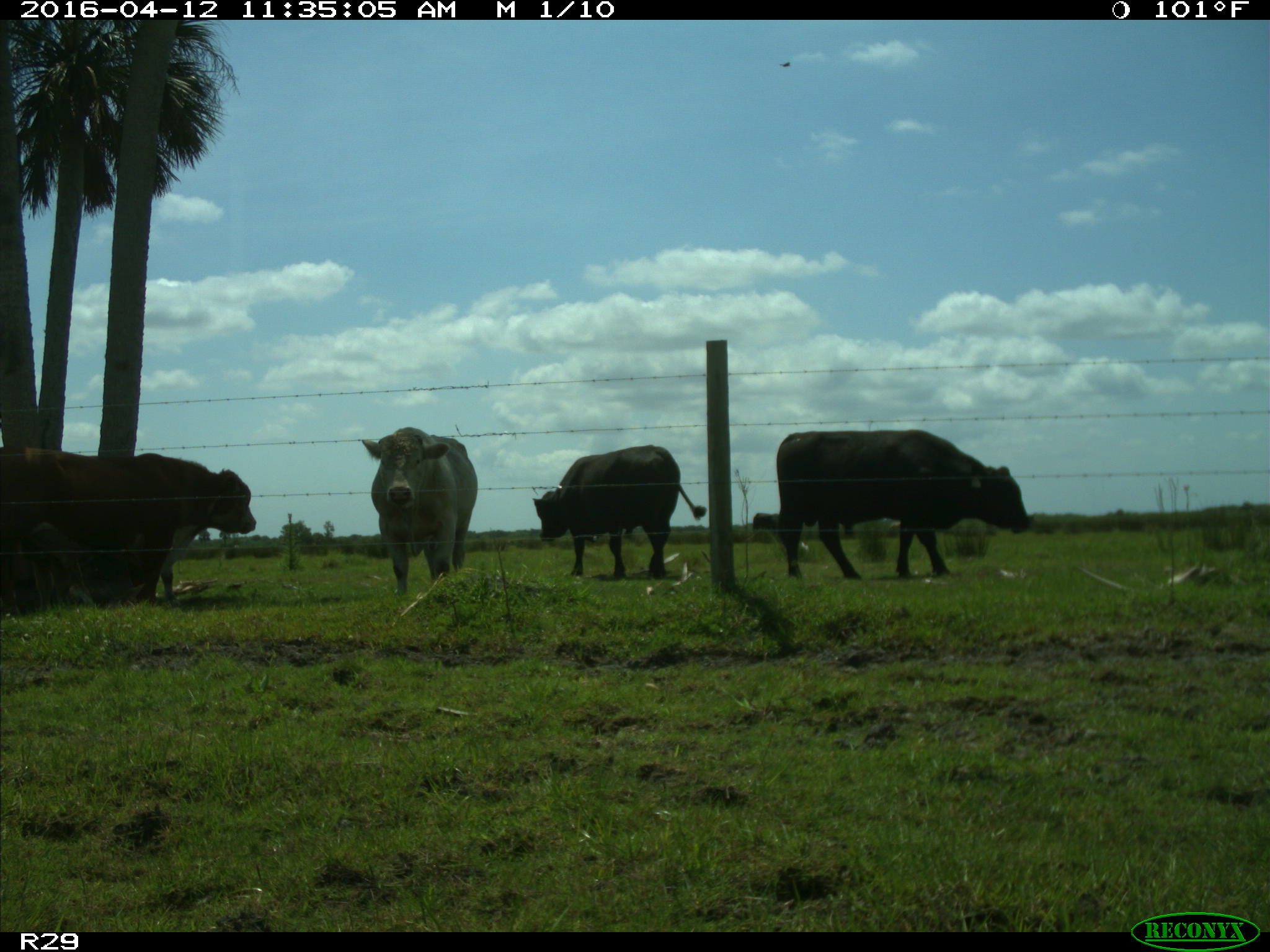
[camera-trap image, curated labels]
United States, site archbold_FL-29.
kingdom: Animalia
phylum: Chordata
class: Mammalia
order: Artiodactyla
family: Bovidae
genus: Bos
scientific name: Bos taurus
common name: domestic cow